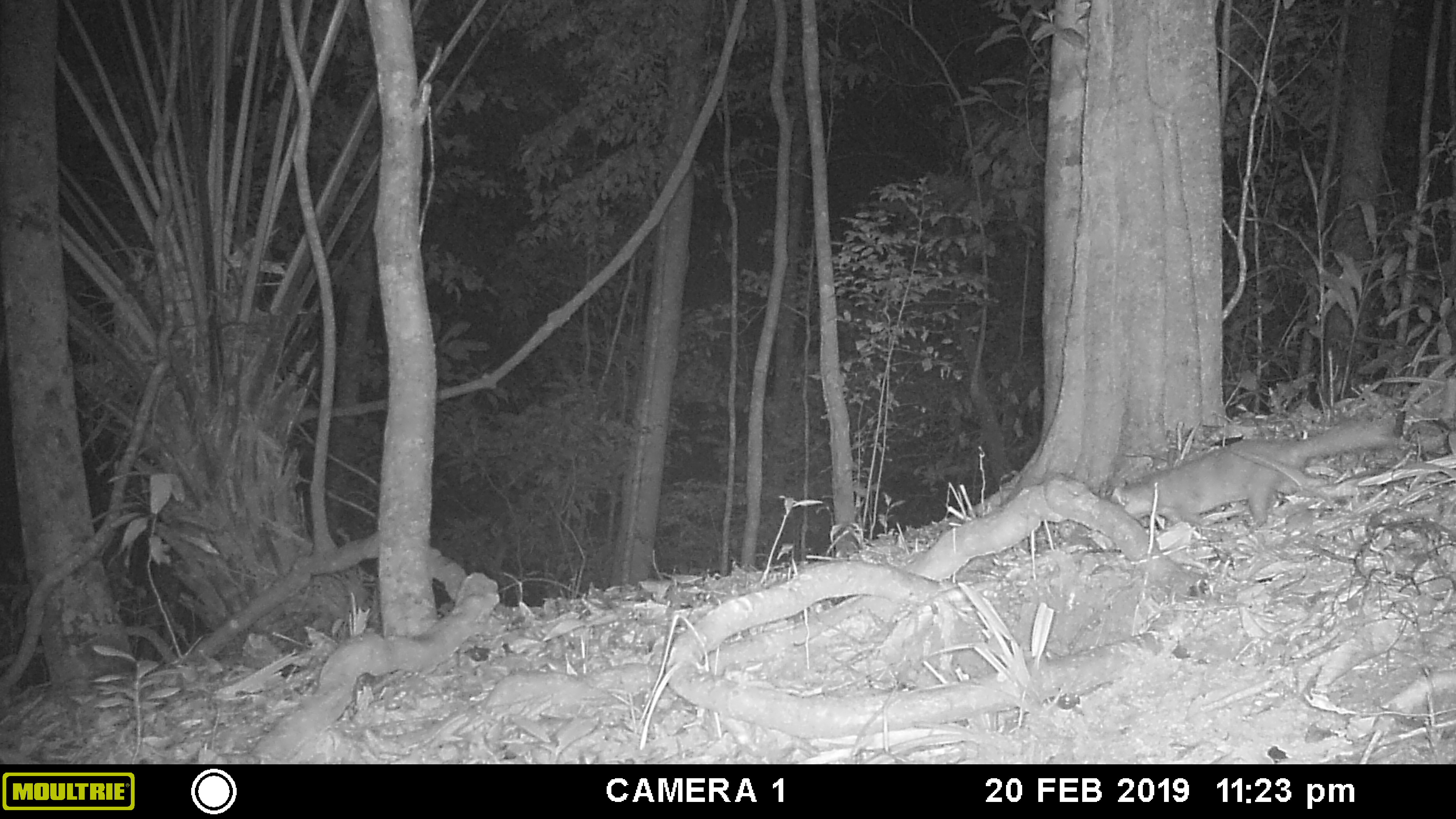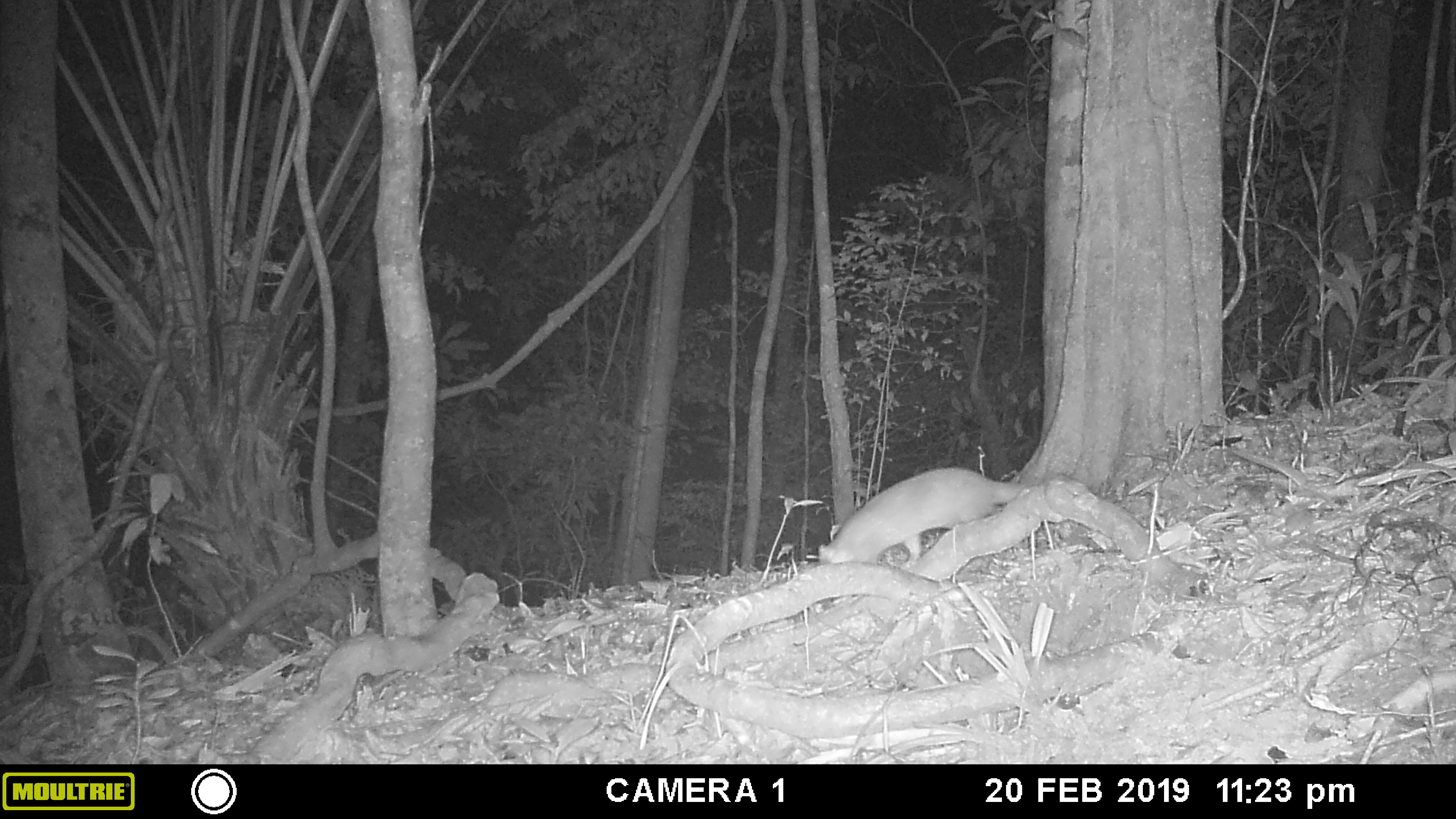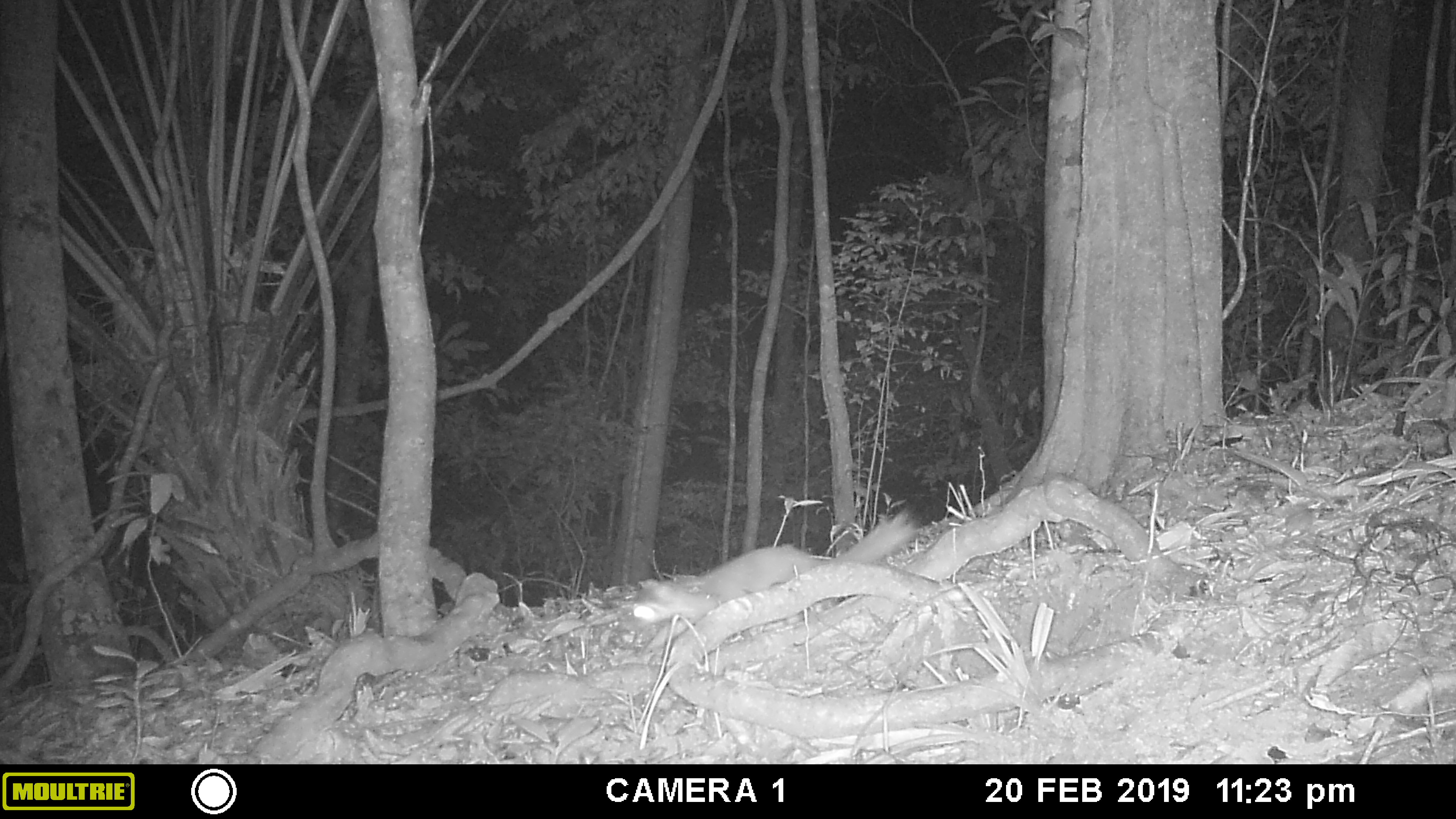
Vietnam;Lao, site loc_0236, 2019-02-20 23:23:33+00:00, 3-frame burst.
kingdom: Animalia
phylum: Chordata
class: Mammalia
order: Carnivora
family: Mustelidae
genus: Melogale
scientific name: Melogale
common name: ferret badger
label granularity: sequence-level